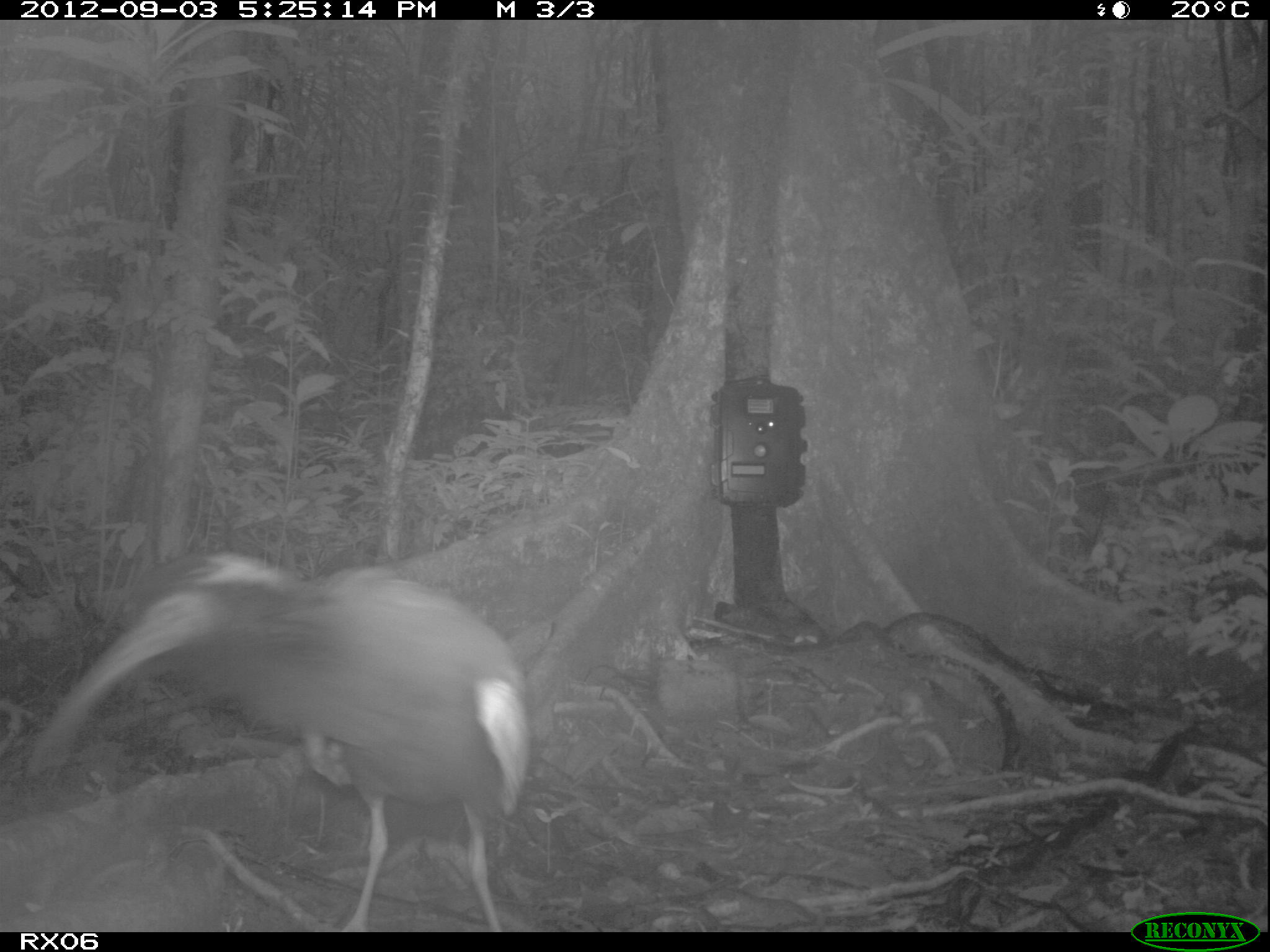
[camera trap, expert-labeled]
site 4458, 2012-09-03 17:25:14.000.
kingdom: Animalia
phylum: Chordata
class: Aves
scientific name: Aves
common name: bird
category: unknown bird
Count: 2.